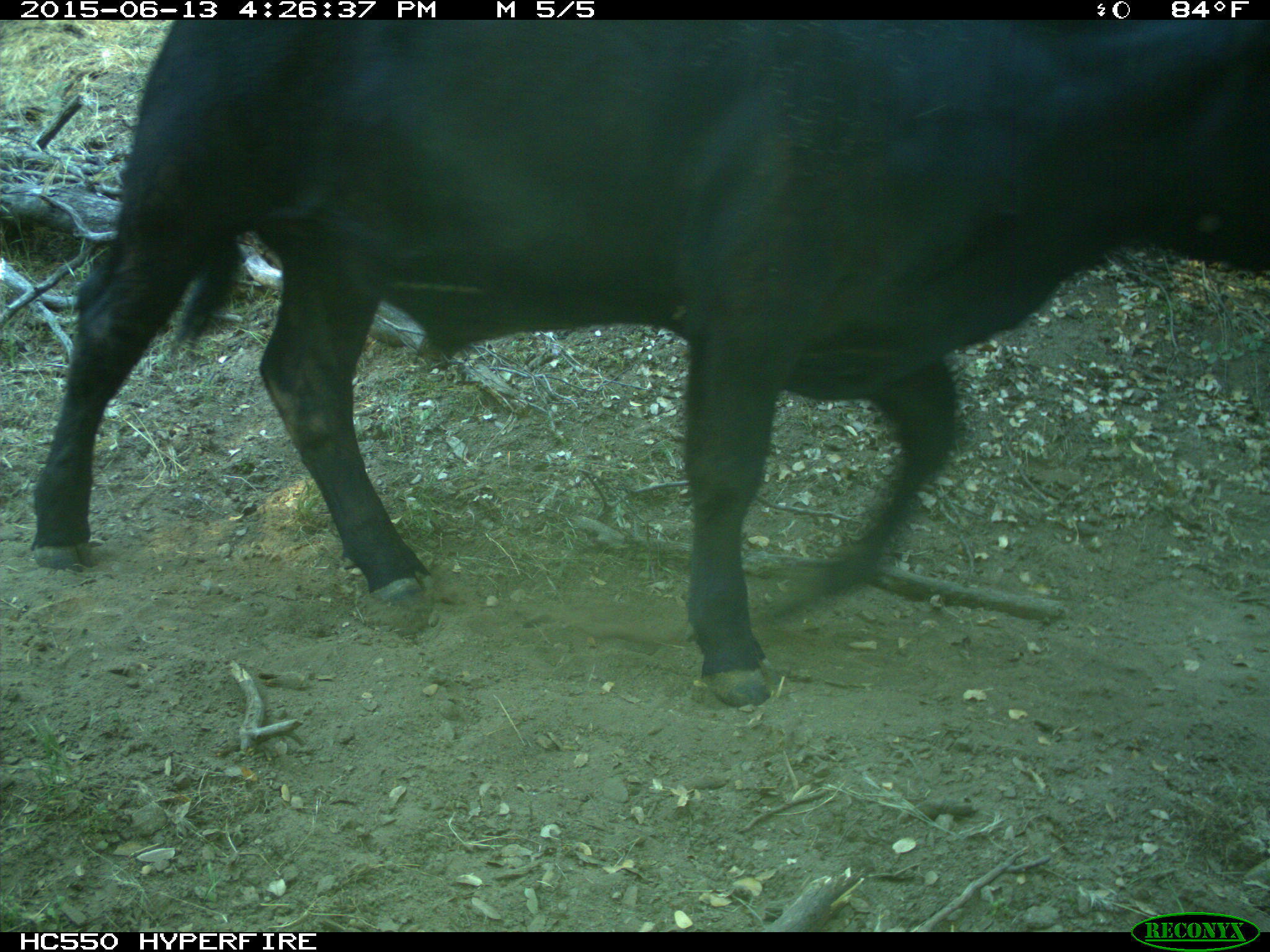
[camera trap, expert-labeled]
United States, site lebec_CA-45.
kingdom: Animalia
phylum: Chordata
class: Mammalia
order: Artiodactyla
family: Bovidae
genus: Bos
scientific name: Bos taurus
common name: domestic cow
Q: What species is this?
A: Bos taurus (domestic cow).